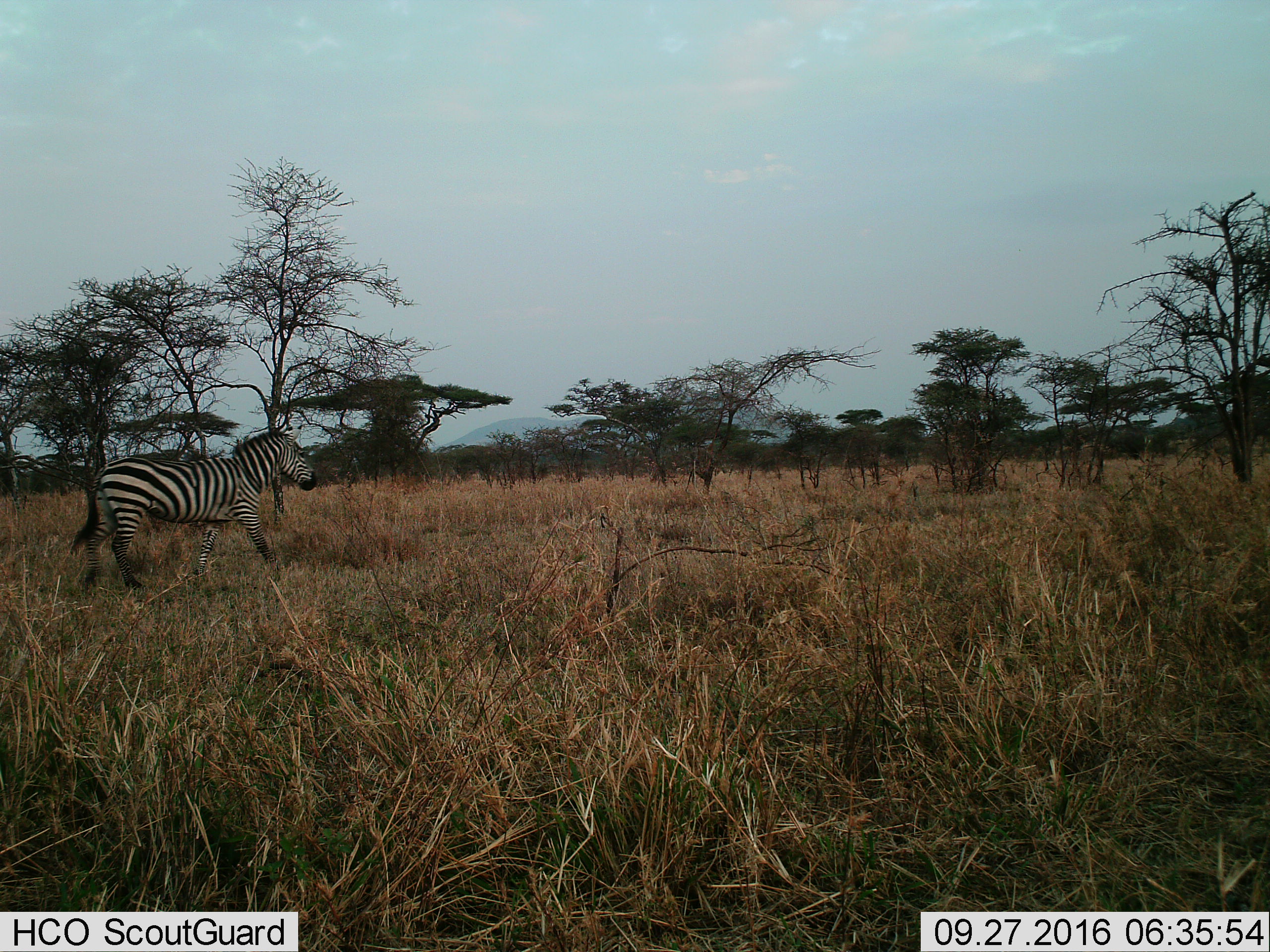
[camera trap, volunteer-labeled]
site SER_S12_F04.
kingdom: Animalia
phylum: Chordata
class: Mammalia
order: Perissodactyla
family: Equidae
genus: Equus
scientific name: Equus quagga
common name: plains zebra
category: zebraplains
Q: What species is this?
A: Zebraplains (plains zebra) (Equus quagga).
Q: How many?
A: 1.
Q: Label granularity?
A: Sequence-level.